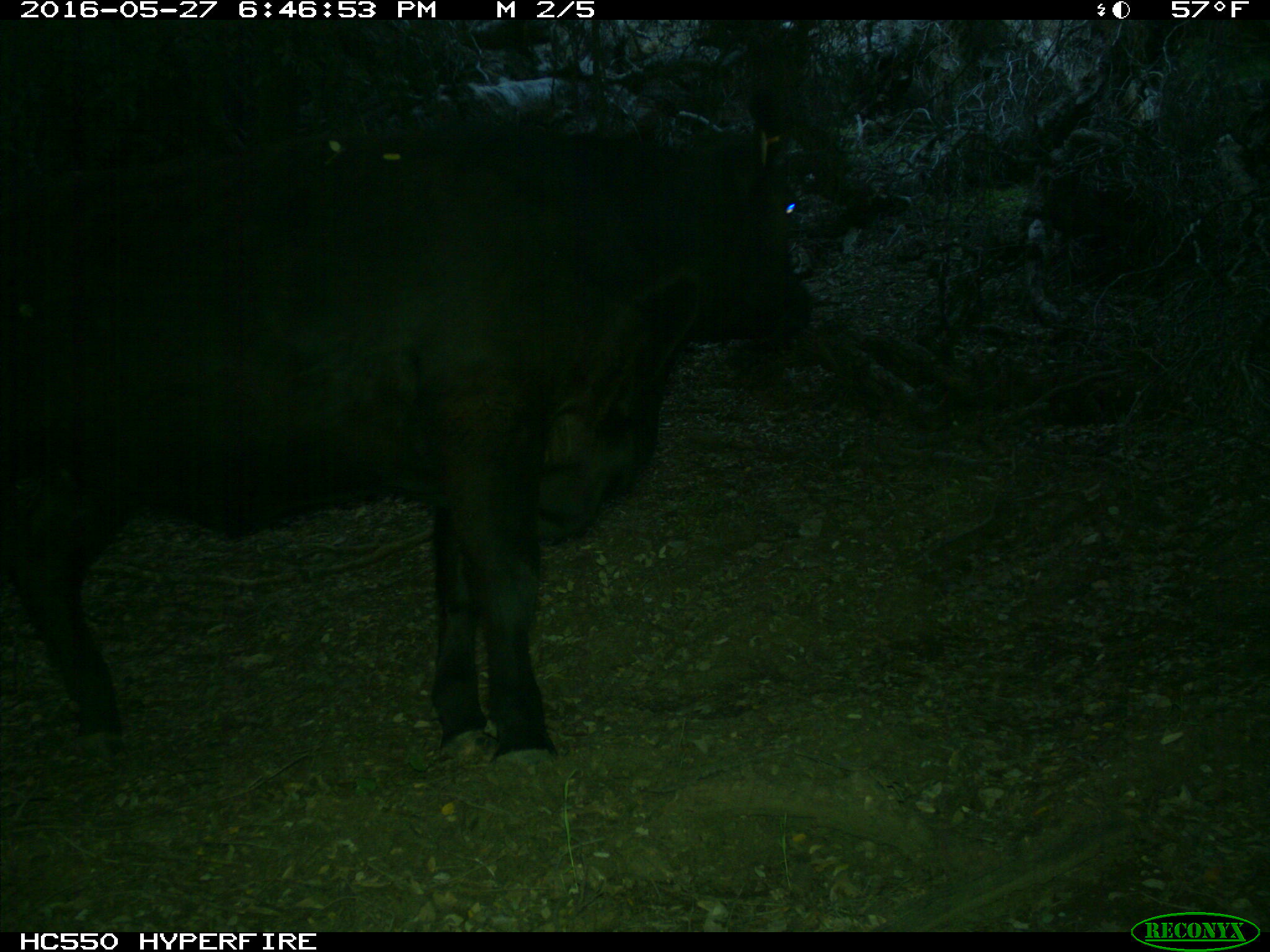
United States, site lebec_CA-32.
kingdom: Animalia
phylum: Chordata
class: Mammalia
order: Artiodactyla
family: Bovidae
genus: Bos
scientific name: Bos taurus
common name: domestic cow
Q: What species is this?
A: Bos taurus (domestic cow).